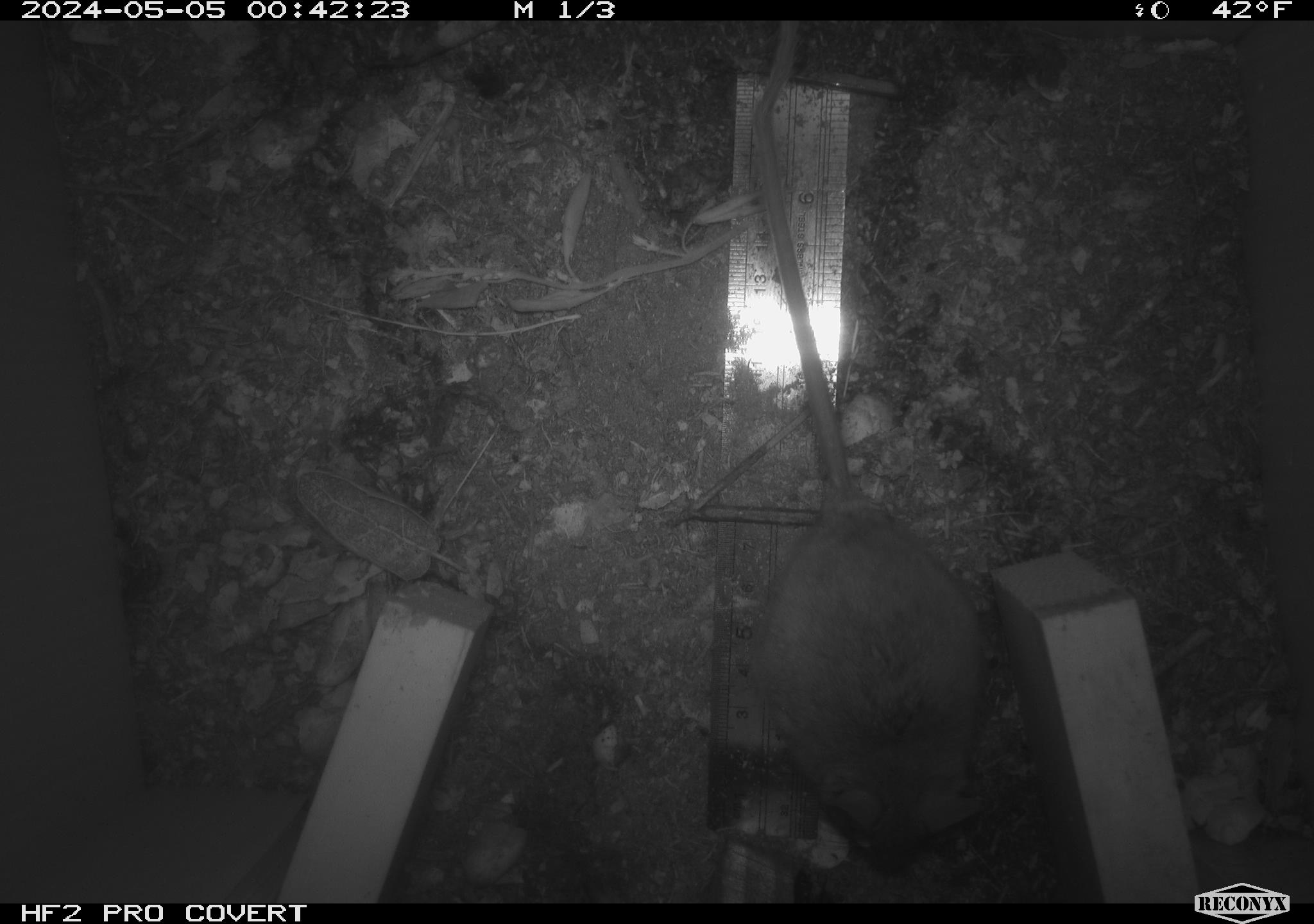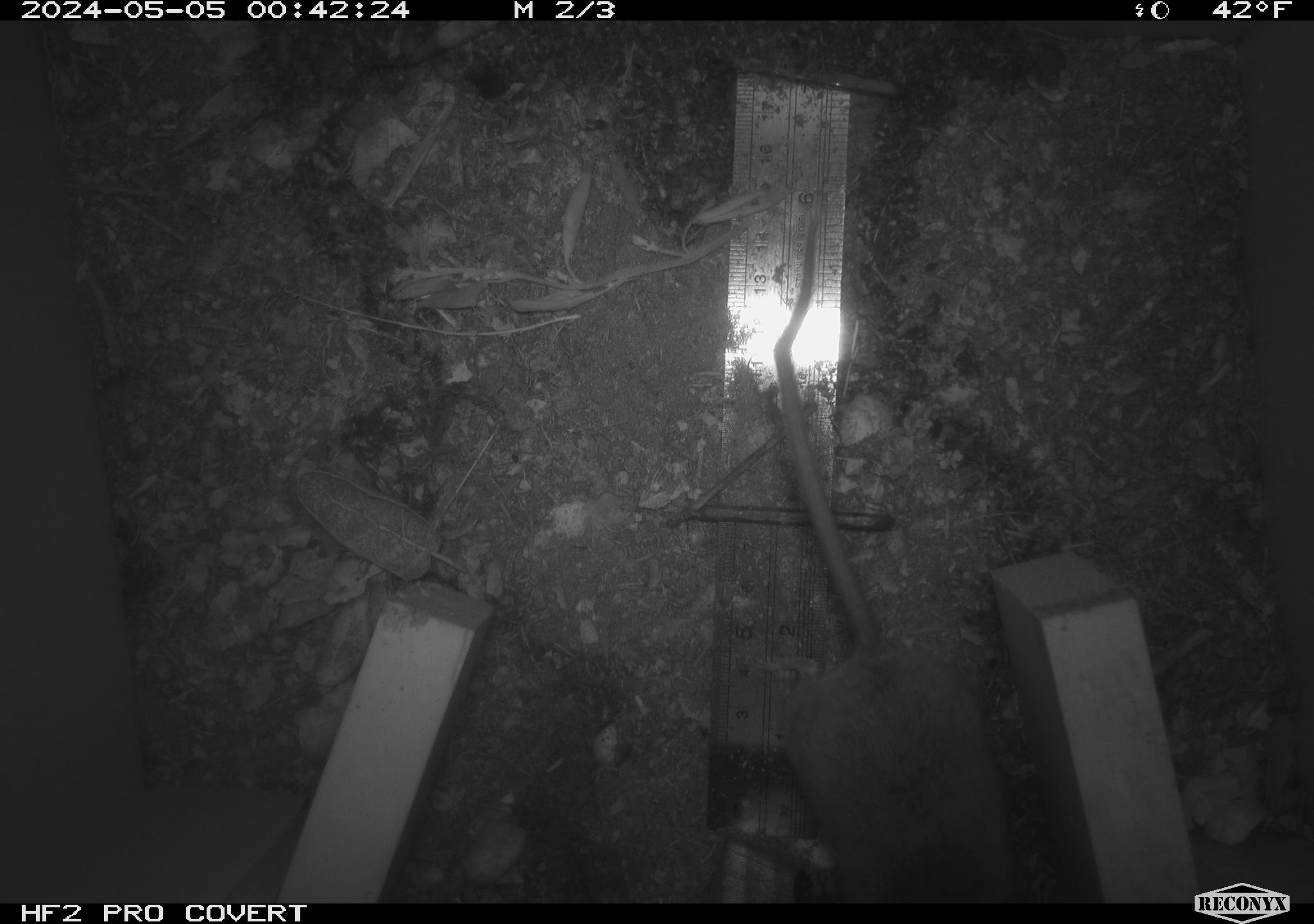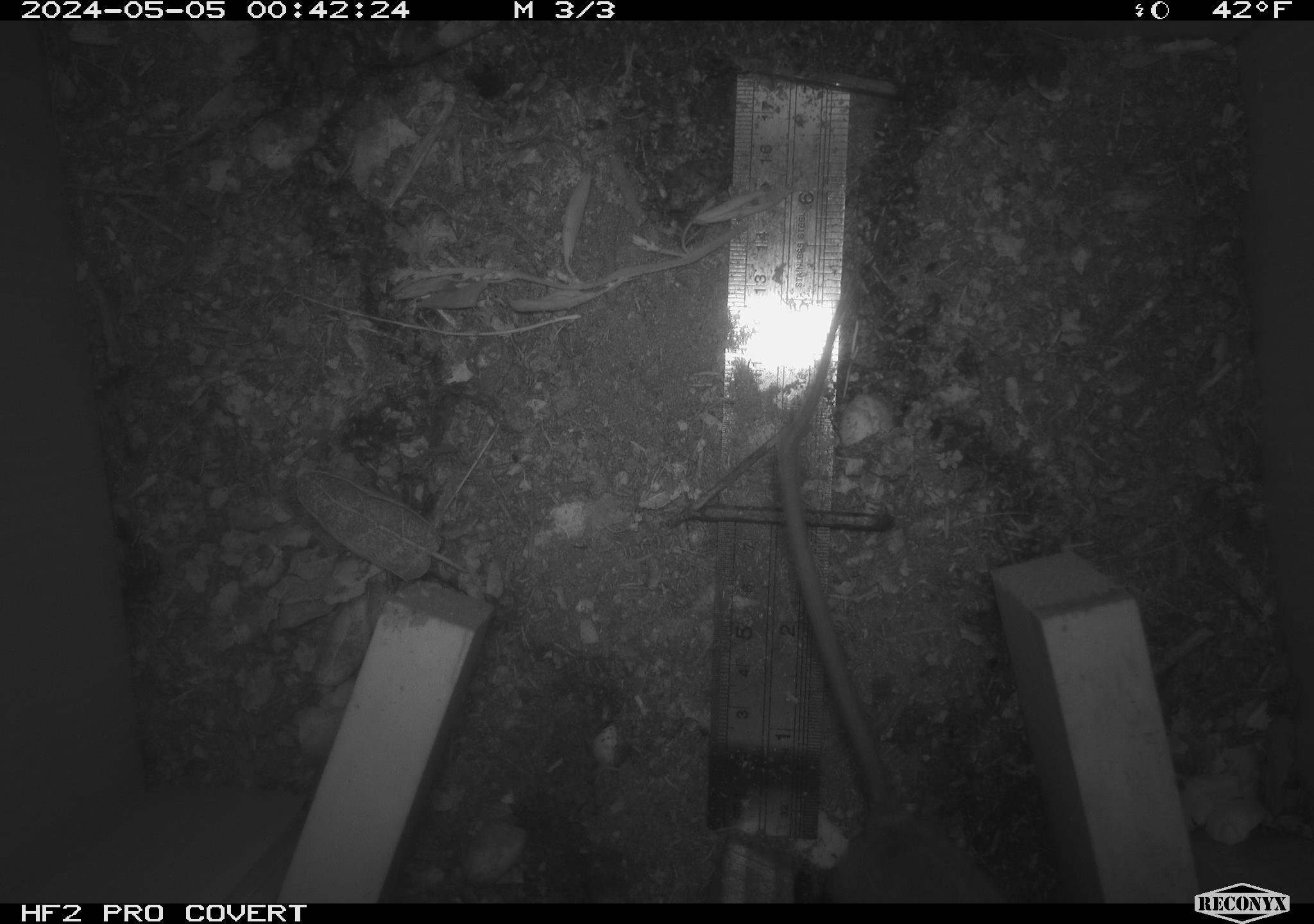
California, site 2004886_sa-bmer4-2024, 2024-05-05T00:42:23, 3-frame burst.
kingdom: Animalia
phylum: Chordata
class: Mammalia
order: Rodentia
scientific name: Rodentia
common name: mouse species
Mouse species (Rodentia).